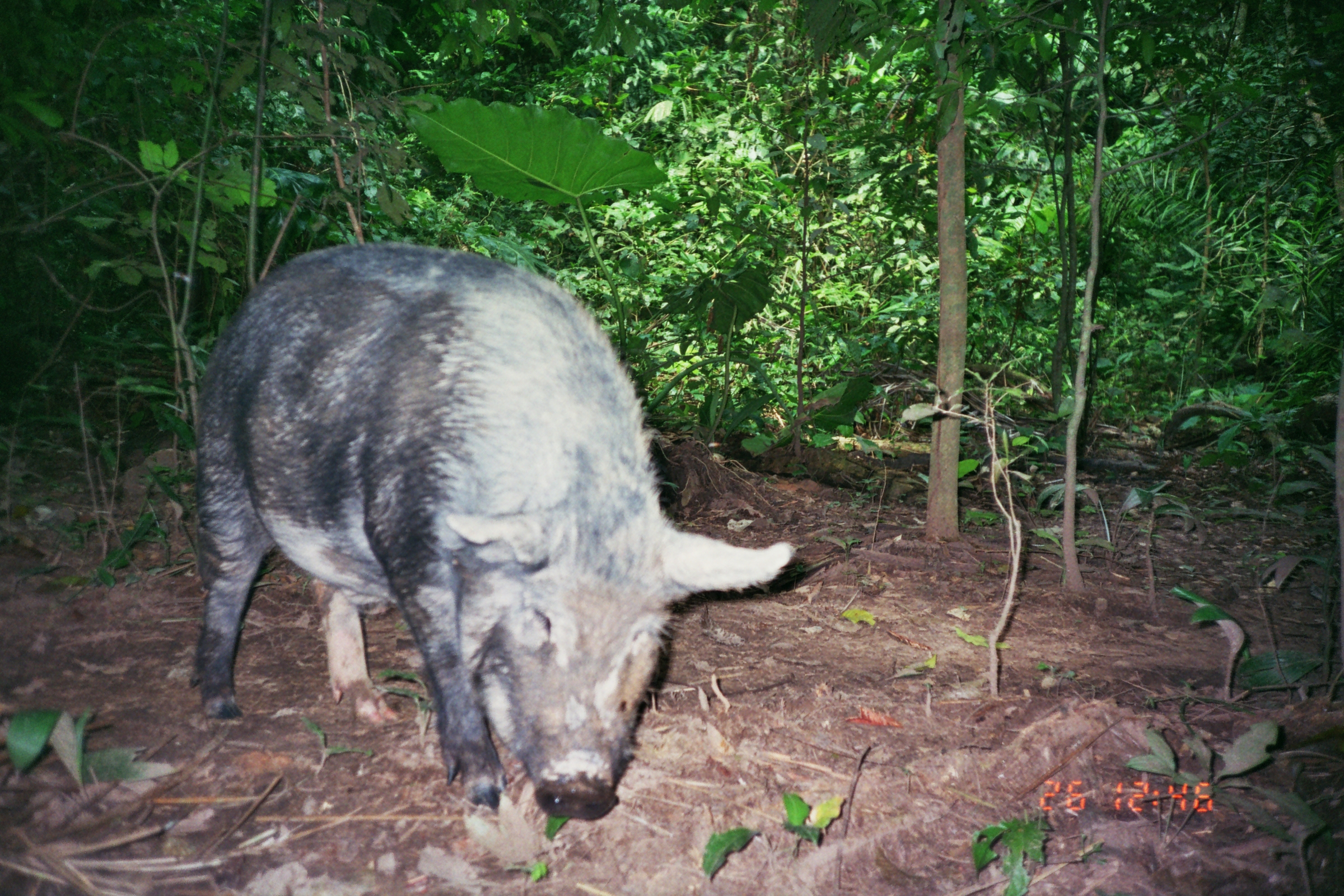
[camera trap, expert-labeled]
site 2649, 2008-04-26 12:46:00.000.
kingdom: Animalia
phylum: Chordata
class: Mammalia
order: Artiodactyla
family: Suidae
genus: Sus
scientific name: Sus scrofa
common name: wild boar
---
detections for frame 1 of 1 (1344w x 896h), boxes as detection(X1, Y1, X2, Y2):
sus scrofa: detection(190, 239, 796, 821)